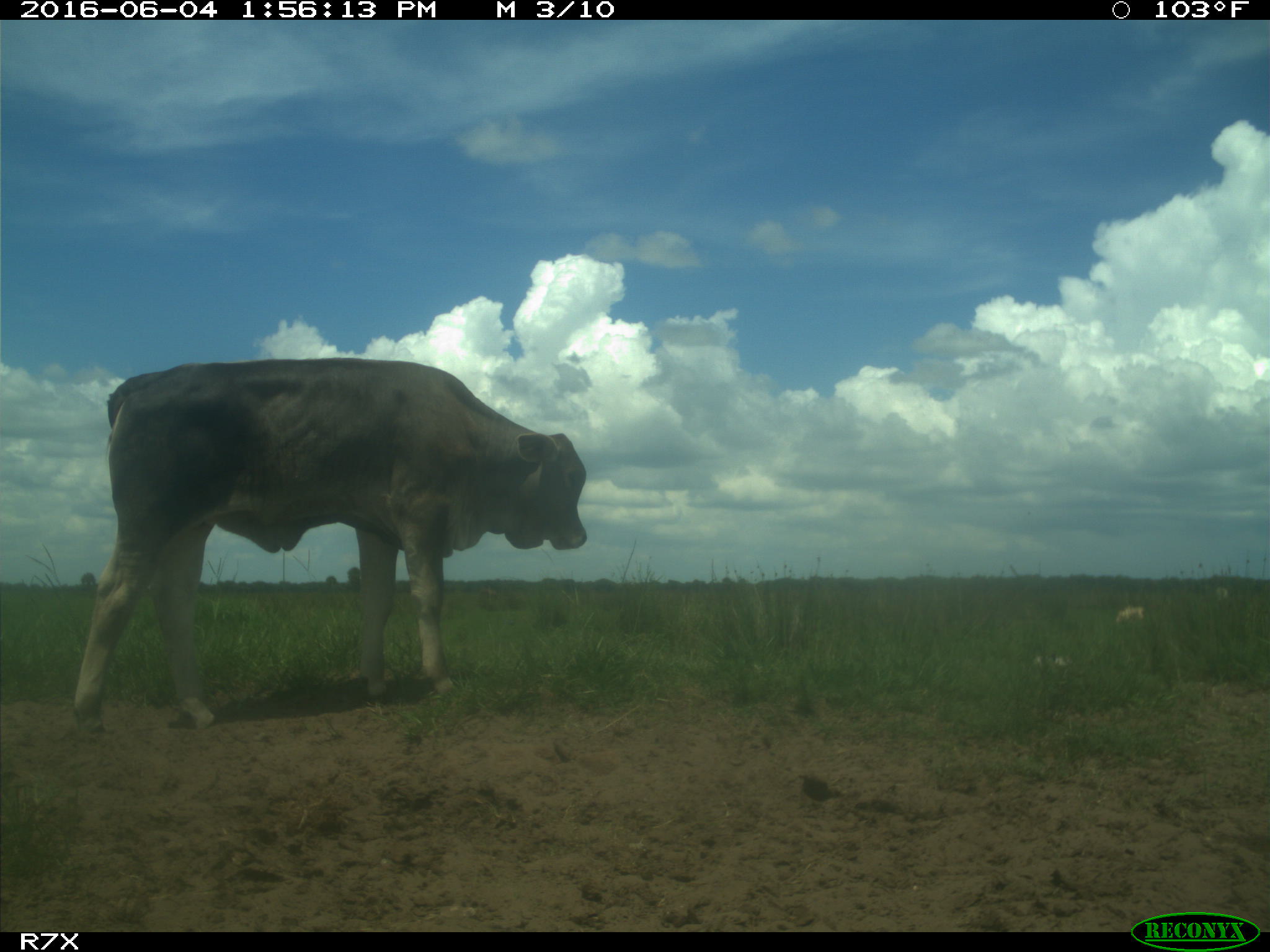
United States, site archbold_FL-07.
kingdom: Animalia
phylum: Chordata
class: Mammalia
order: Artiodactyla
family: Bovidae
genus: Bos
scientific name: Bos taurus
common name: domestic cow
Bos taurus (domestic cow).